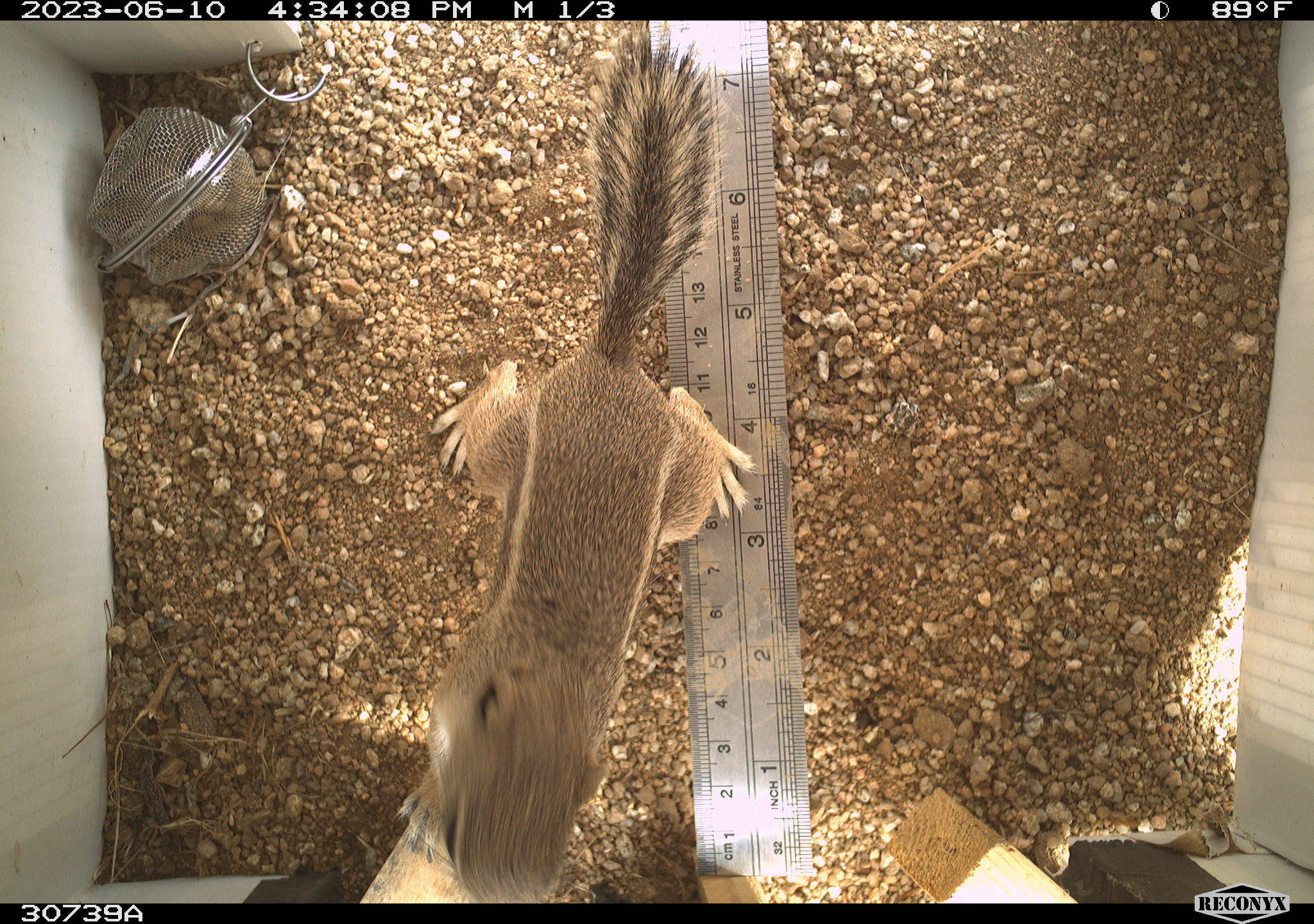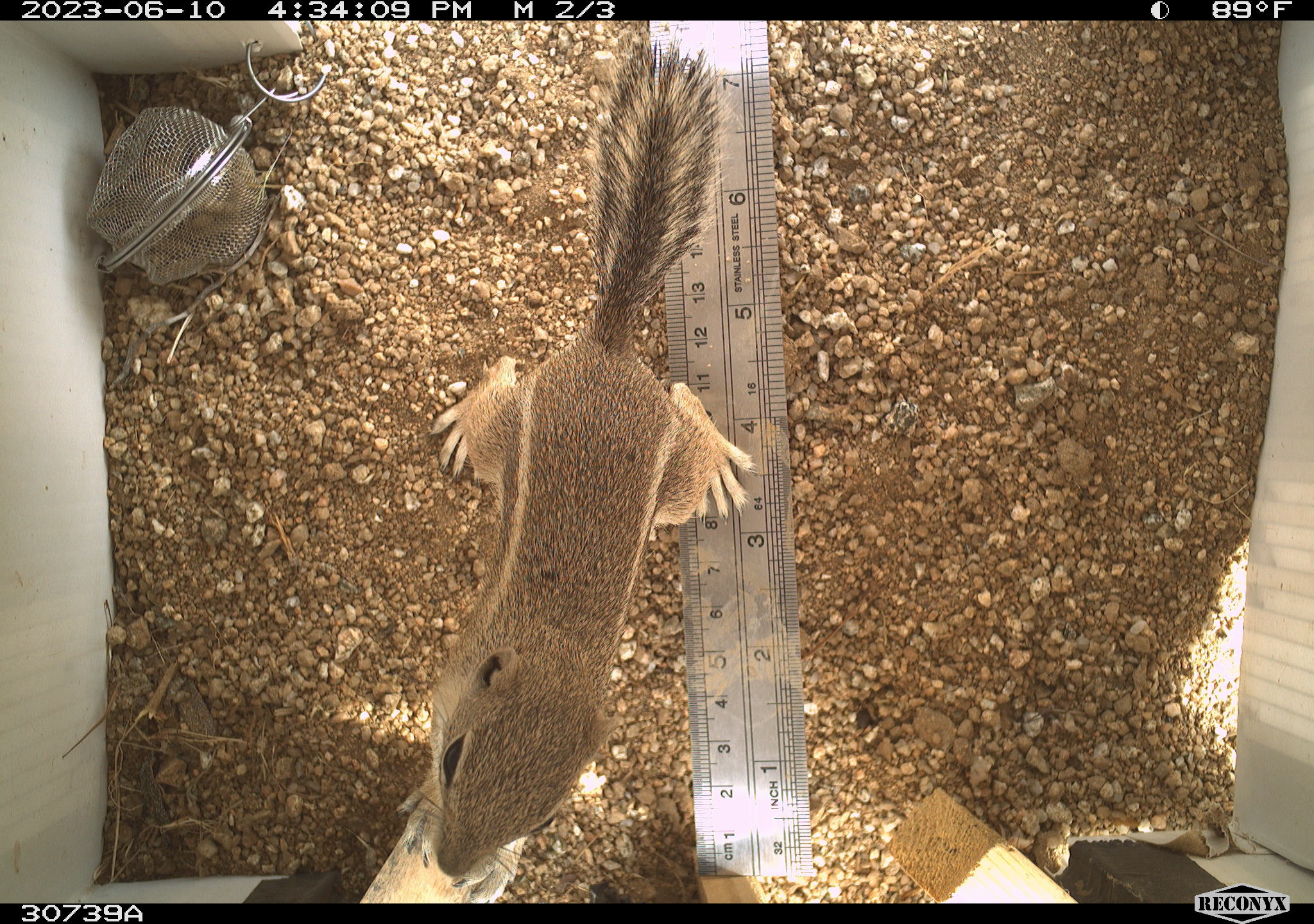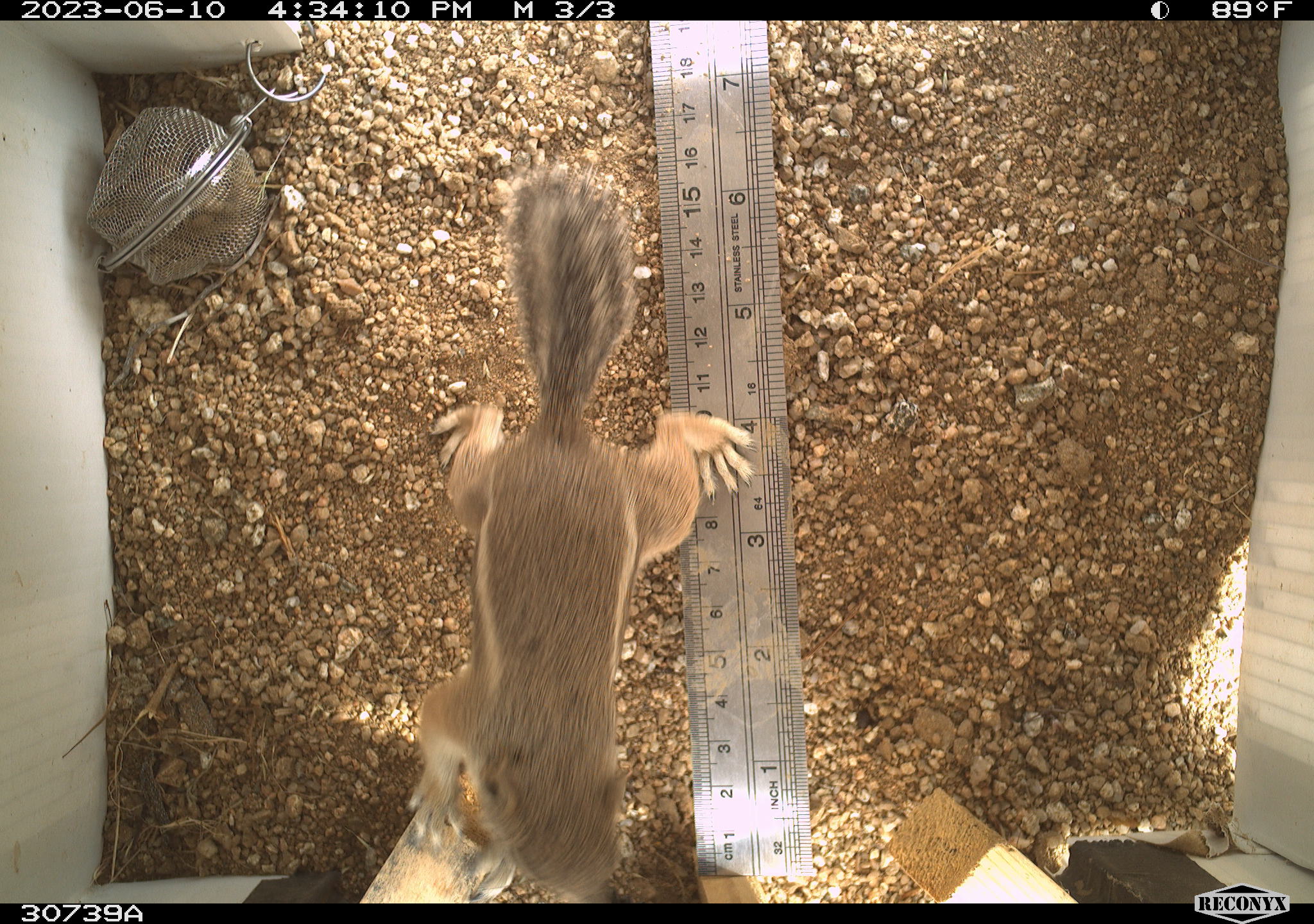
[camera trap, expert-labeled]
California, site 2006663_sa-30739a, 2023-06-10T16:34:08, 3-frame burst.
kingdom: Animalia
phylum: Chordata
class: Mammalia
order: Rodentia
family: Sciuridae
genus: Ammospermophilus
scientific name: Ammospermophilus leucurus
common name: white-tailed antelope squirrel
White-tailed antelope squirrel (Ammospermophilus leucurus).